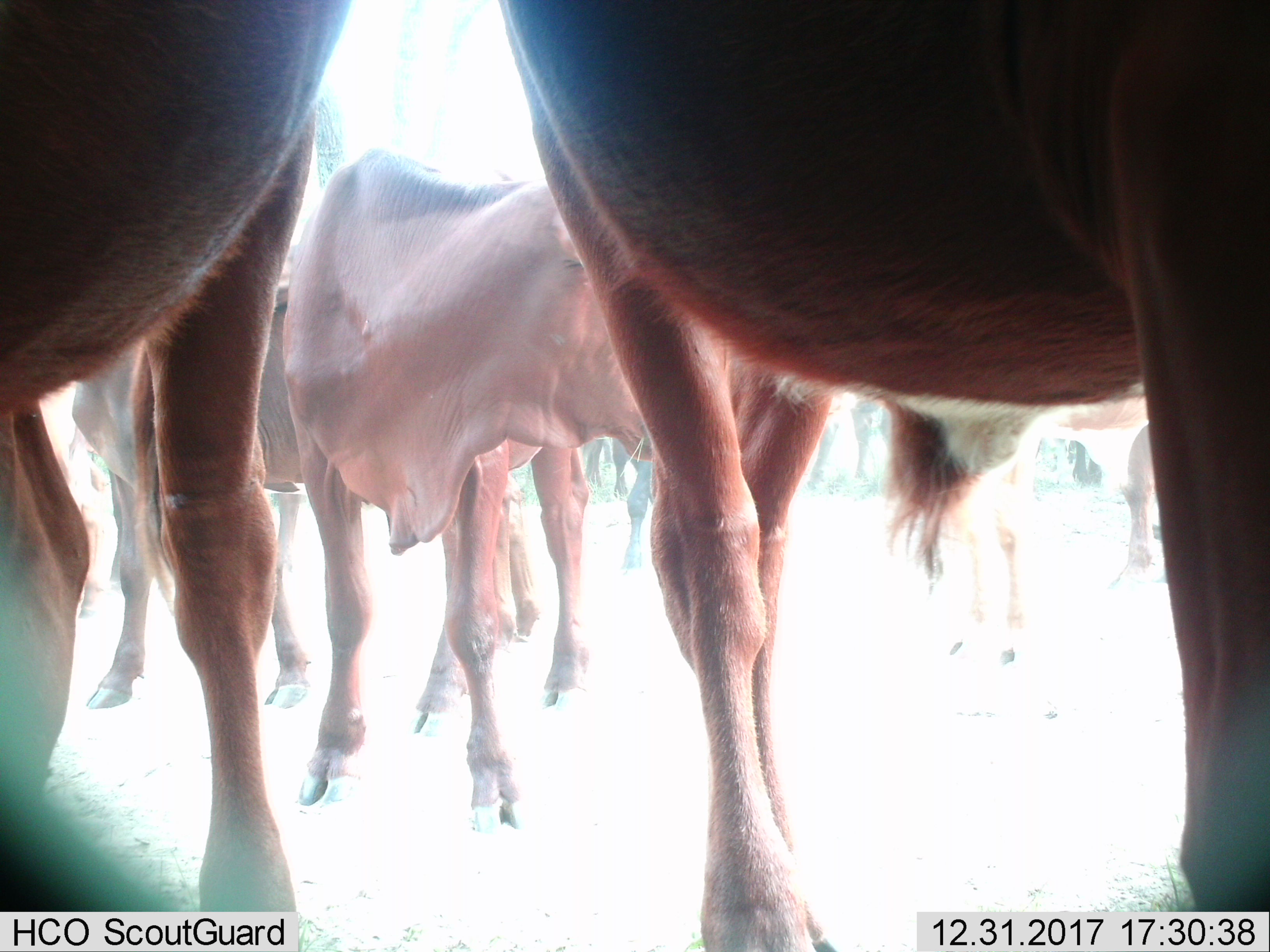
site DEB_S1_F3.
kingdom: Animalia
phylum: Chordata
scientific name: Vertebrata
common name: domestic animal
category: domesticanimal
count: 11-50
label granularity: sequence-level